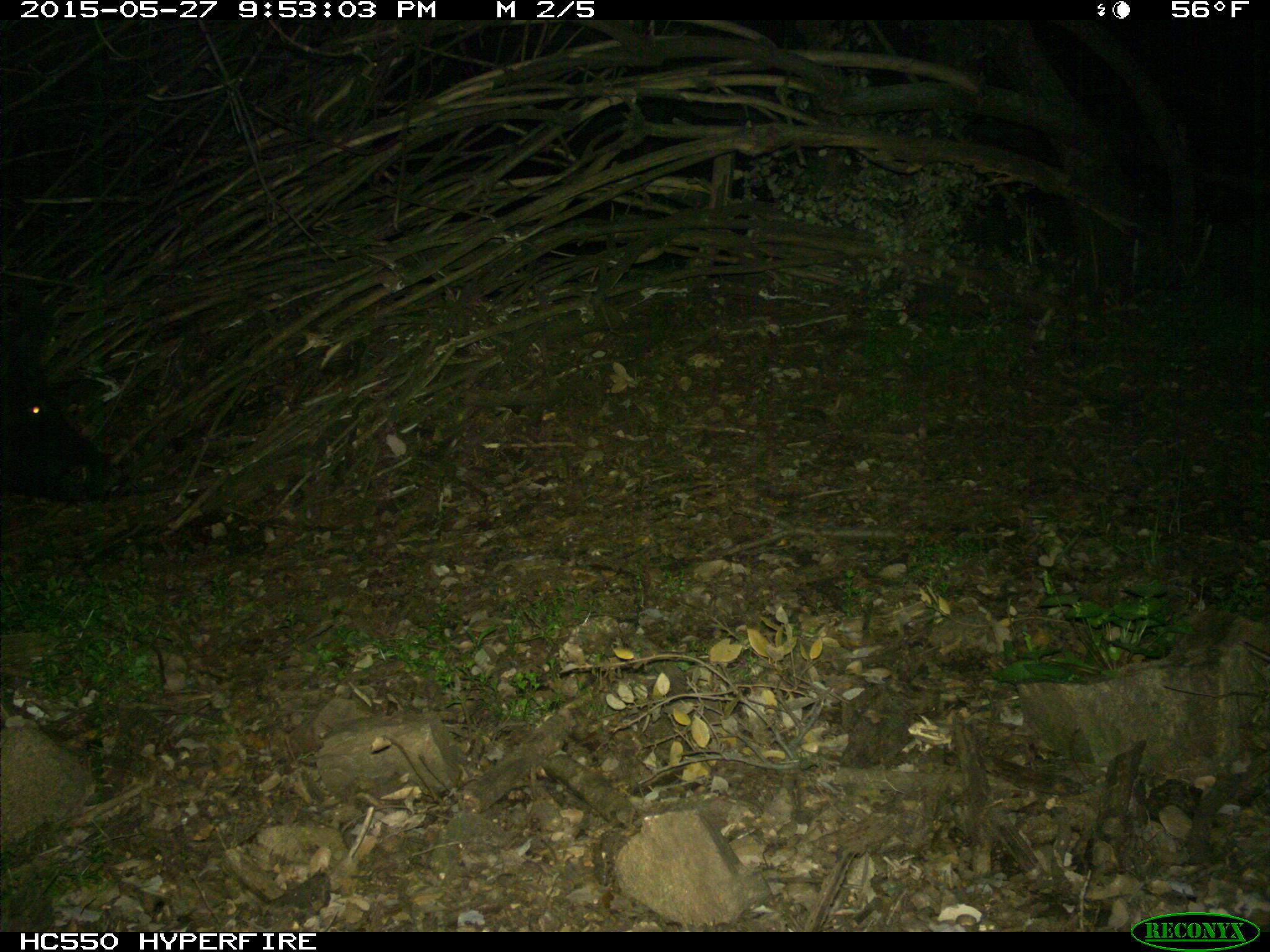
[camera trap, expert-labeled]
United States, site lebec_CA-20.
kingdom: Animalia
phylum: Chordata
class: Mammalia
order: Artiodactyla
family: Suidae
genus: Sus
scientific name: Sus scrofa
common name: wild boar